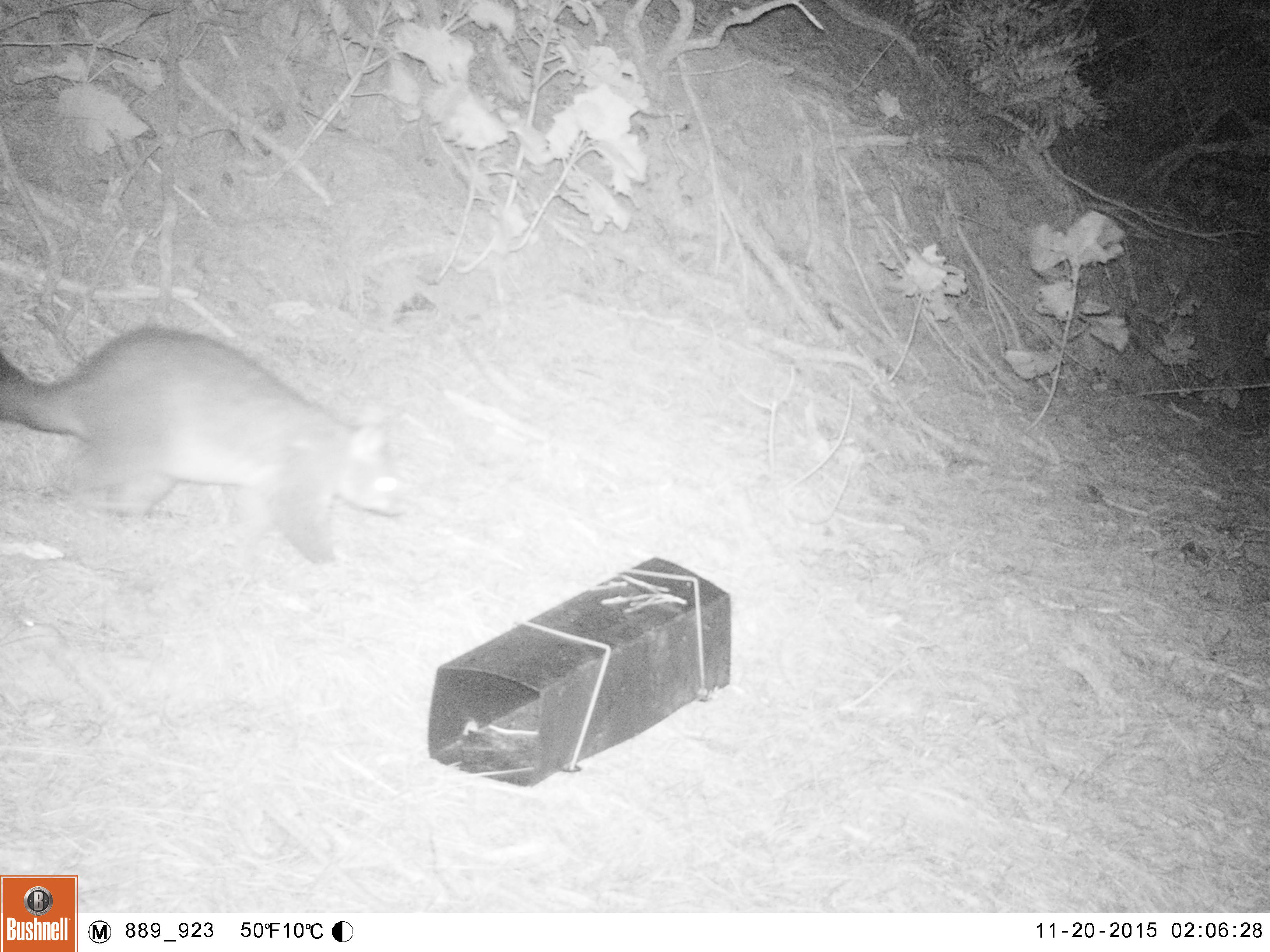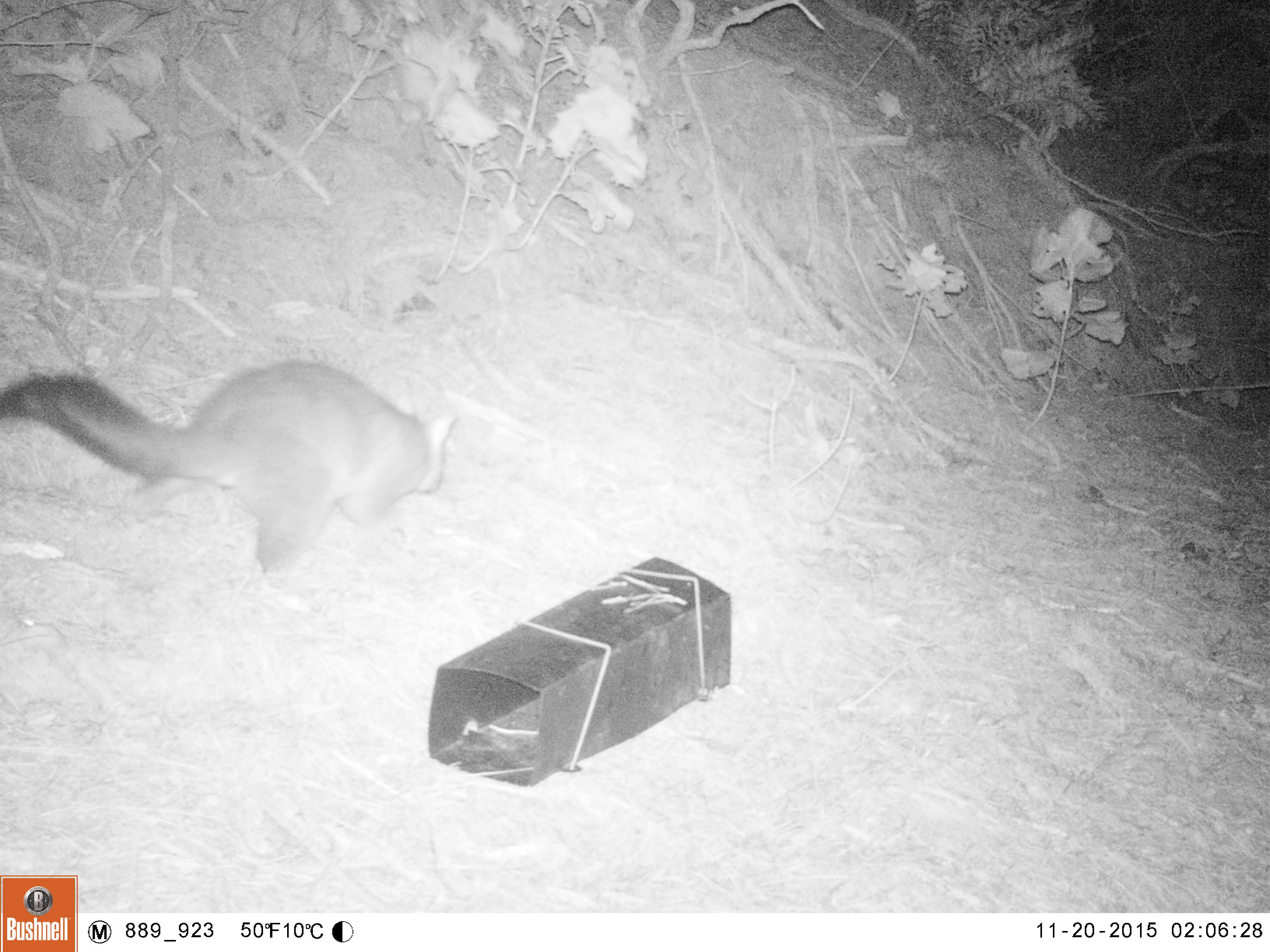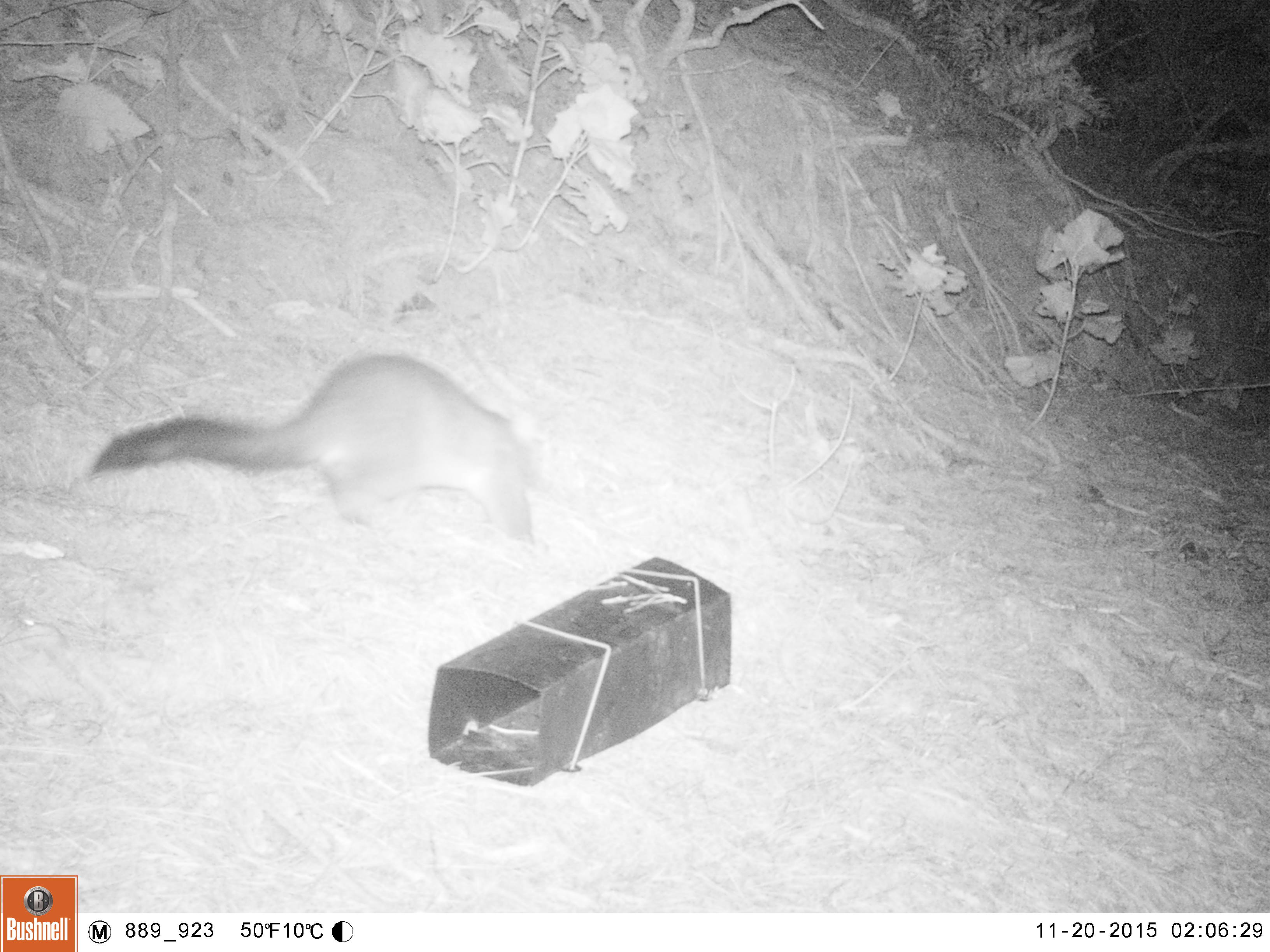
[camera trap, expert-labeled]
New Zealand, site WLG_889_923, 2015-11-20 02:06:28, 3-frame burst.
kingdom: Animalia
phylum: Chordata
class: Mammalia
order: Diprotodontia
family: Phalangeridae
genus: Trichosurus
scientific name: Trichosurus vulpecula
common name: common brushtail possum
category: possum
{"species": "possum (common brushtail possum) (Trichosurus vulpecula)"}